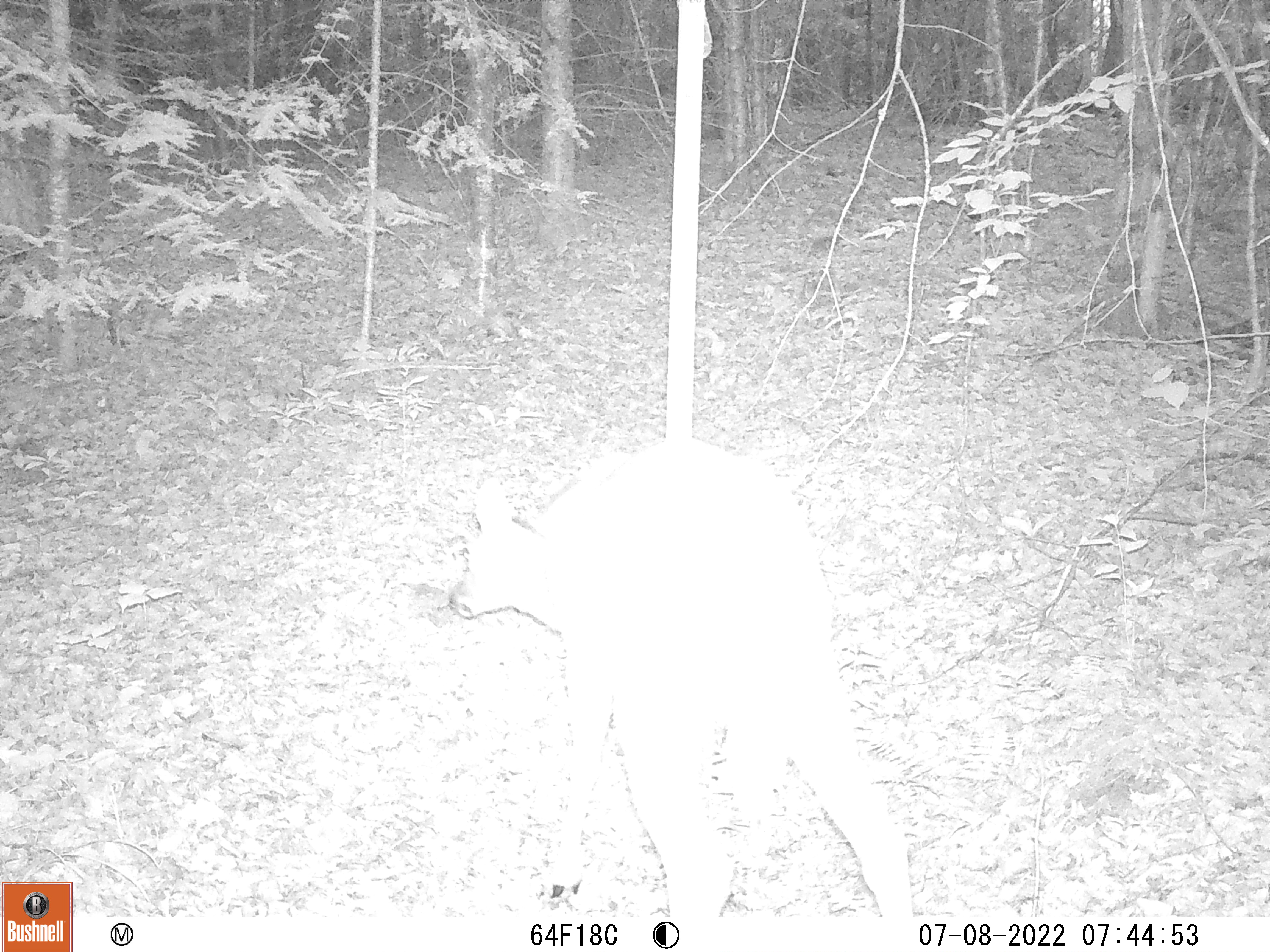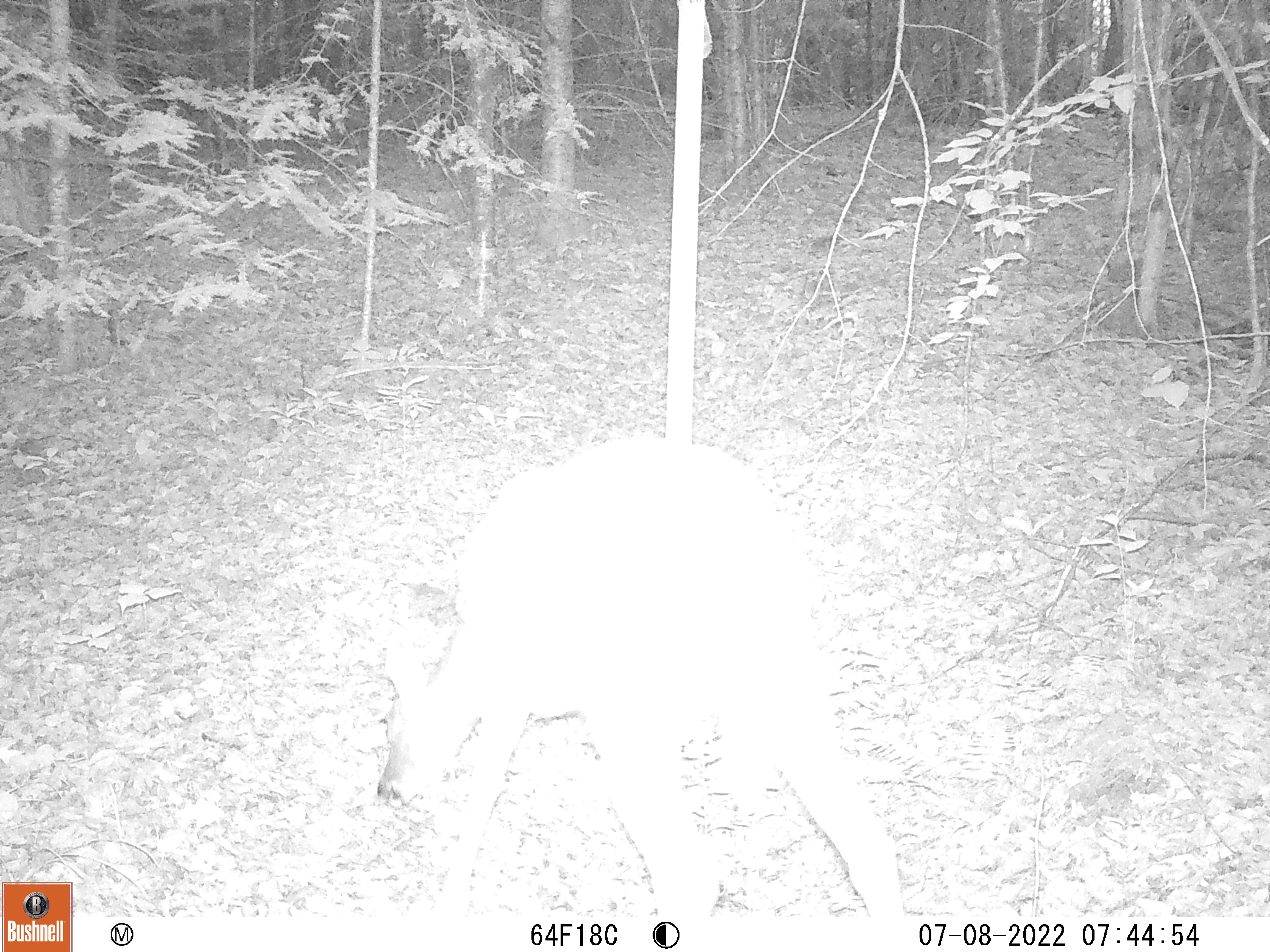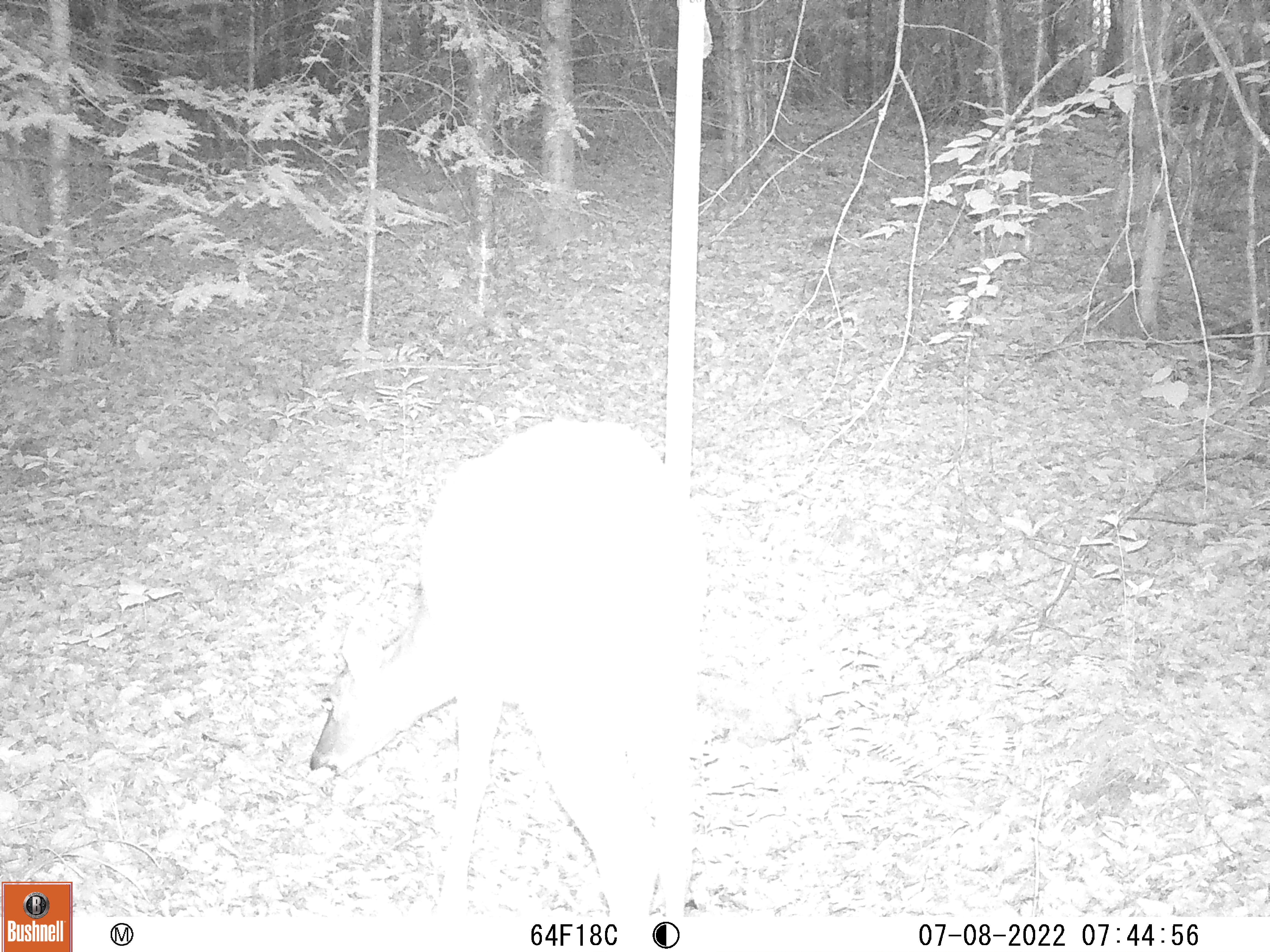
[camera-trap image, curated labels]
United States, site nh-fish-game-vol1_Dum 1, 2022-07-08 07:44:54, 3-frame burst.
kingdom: Animalia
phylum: Chordata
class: Mammalia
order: Artiodactyla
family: Cervidae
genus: Odocoileus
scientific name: Odocoileus virginianus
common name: white-tailed deer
White-tailed deer (Odocoileus virginianus).